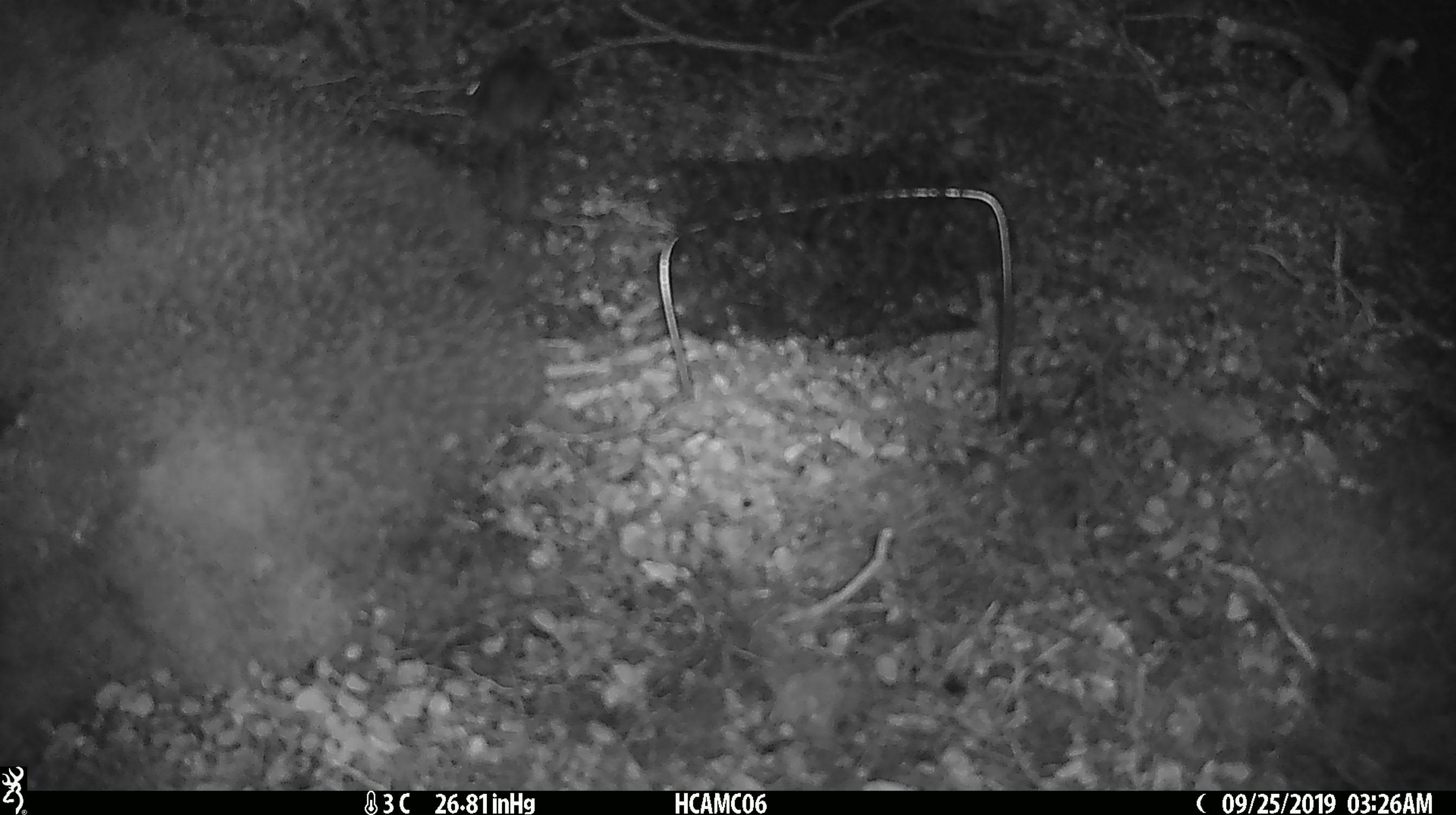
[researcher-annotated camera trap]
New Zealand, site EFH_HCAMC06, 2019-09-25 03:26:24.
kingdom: Animalia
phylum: Chordata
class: Mammalia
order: Rodentia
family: Muridae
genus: Mus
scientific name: Mus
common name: mouse